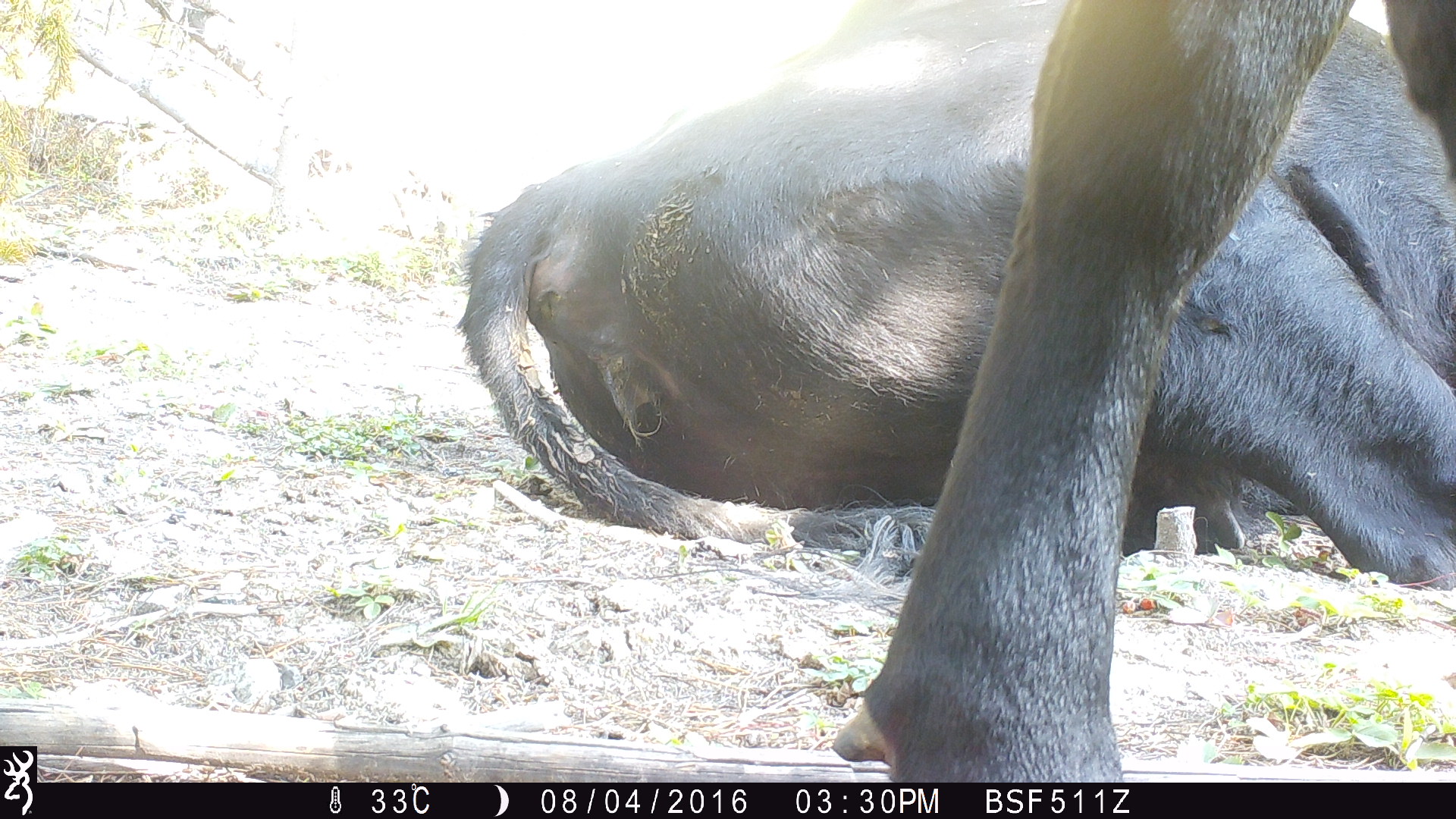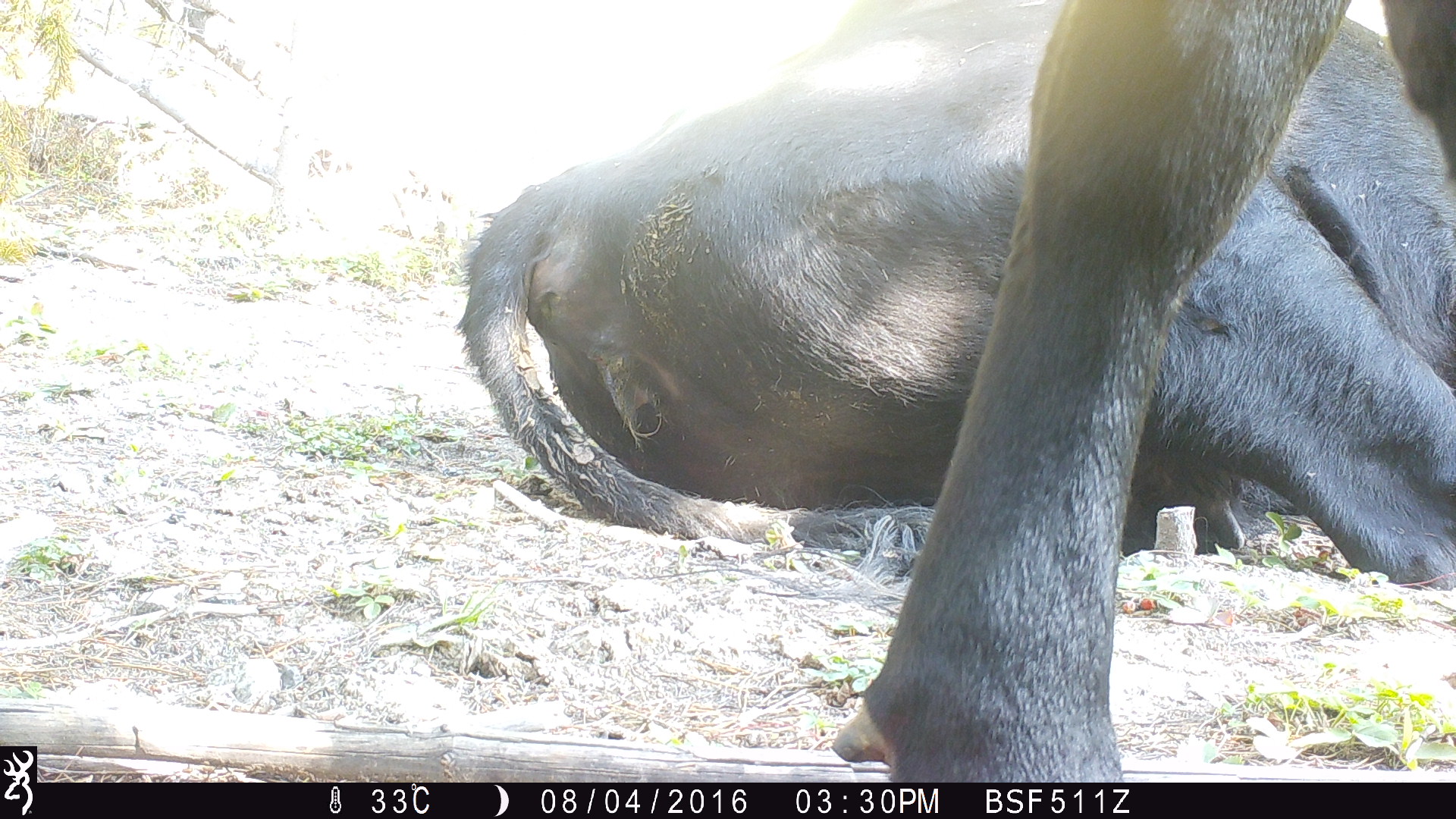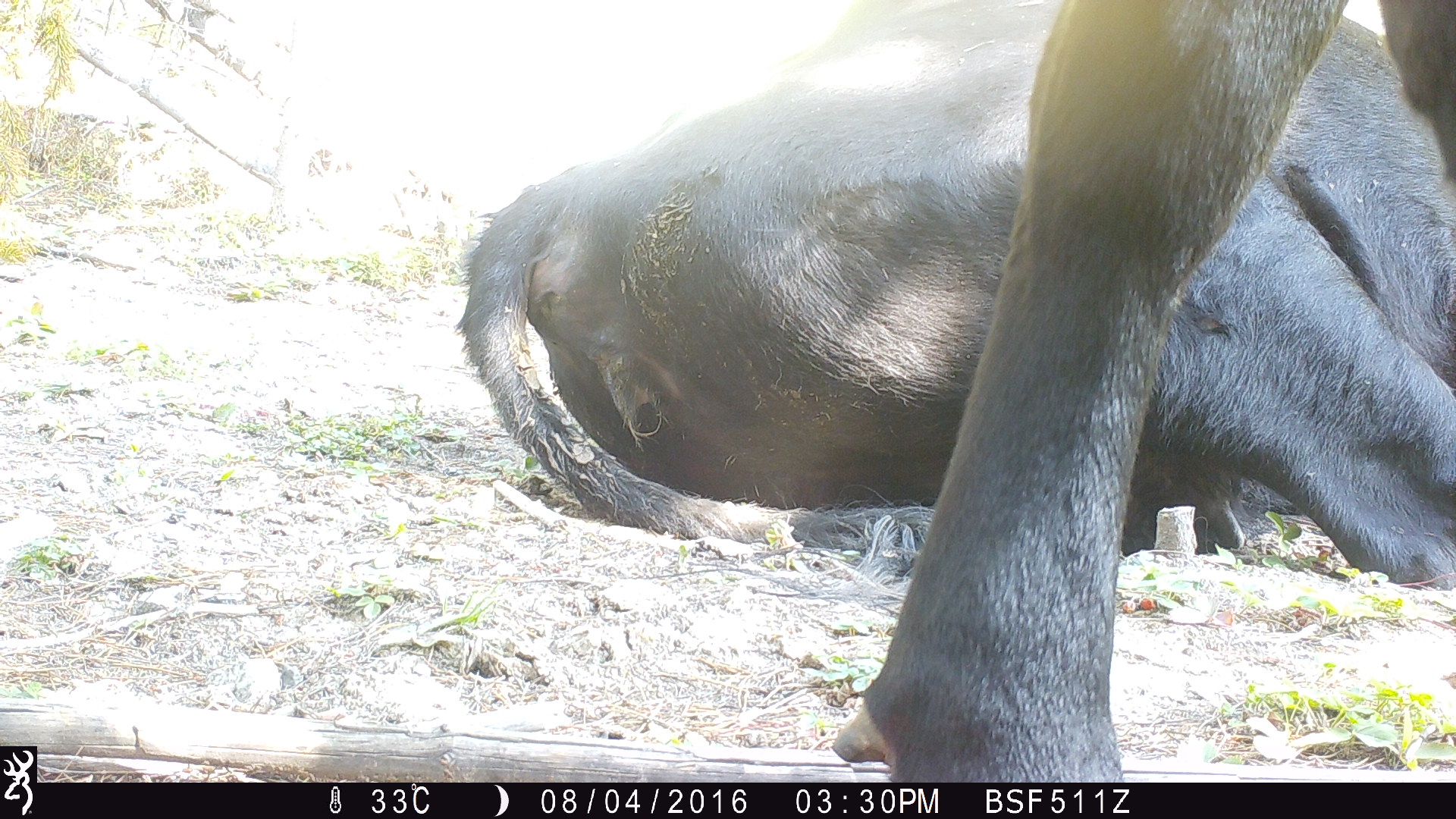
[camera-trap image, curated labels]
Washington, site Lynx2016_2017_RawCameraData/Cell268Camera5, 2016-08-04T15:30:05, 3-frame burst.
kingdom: Animalia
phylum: Chordata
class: Mammalia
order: Artiodactyla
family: Bovidae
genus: Bos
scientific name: Bos taurus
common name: domestic cattle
Domestic cattle (Bos taurus). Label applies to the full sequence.